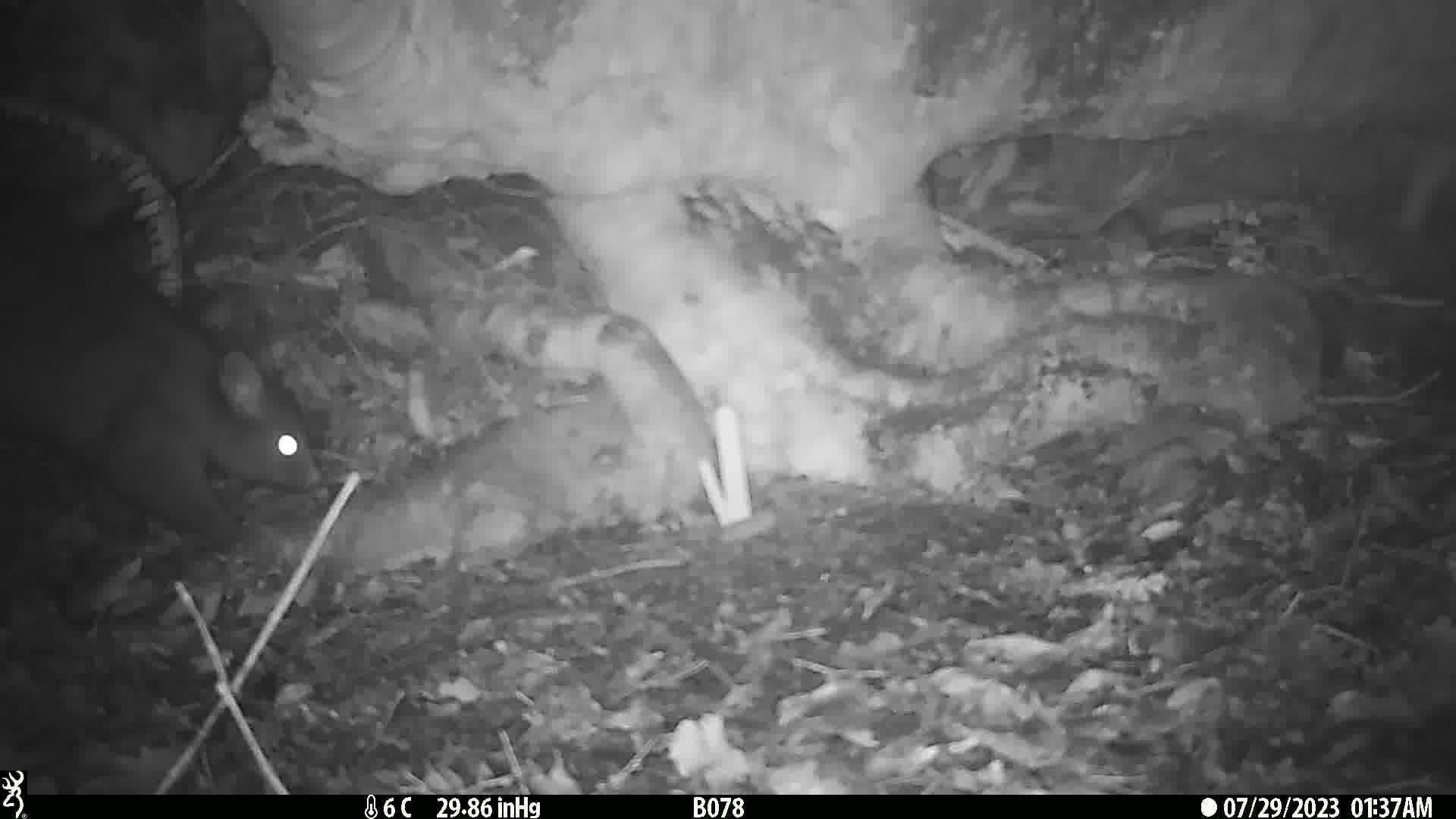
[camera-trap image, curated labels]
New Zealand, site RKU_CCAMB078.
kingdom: Animalia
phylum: Chordata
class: Mammalia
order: Diprotodontia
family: Phalangeridae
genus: Trichosurus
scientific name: Trichosurus vulpecula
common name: common brushtail possum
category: possum